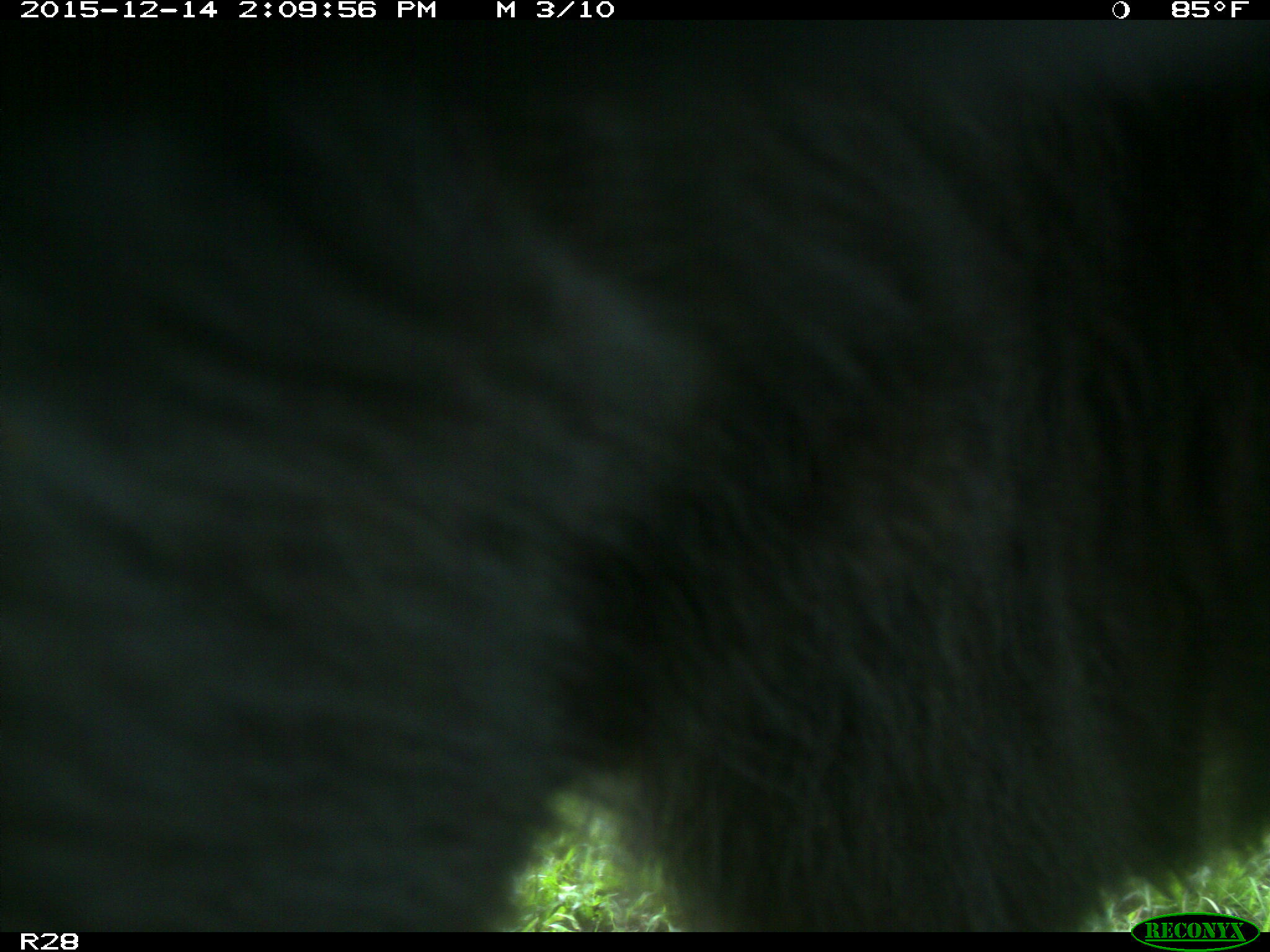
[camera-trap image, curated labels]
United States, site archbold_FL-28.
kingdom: Animalia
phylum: Chordata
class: Mammalia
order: Artiodactyla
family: Bovidae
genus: Bos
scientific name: Bos taurus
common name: domestic cow